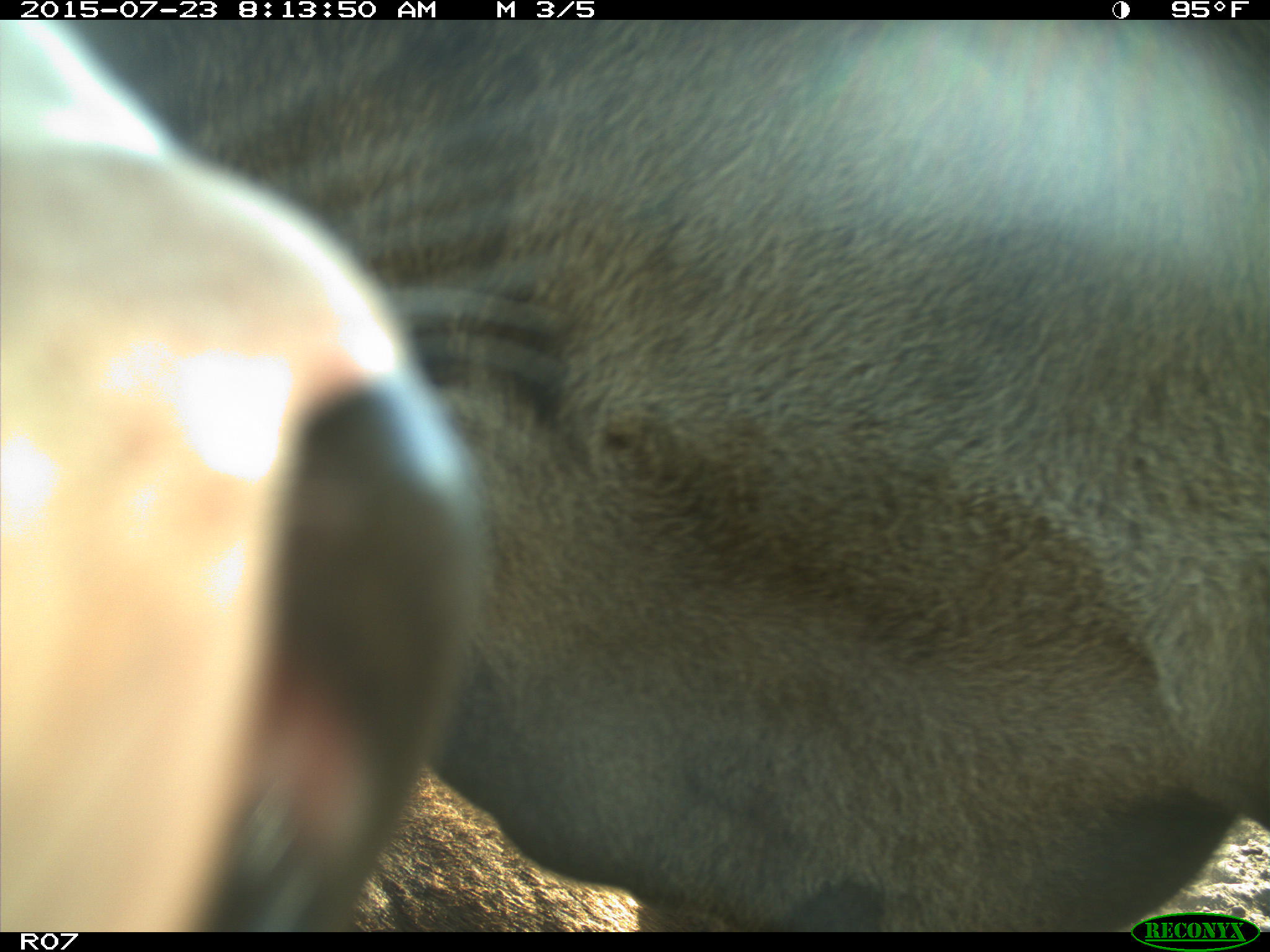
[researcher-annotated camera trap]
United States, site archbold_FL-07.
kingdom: Animalia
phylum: Chordata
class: Mammalia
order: Artiodactyla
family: Bovidae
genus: Bos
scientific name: Bos taurus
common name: domestic cow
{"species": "Bos taurus (domestic cow)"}